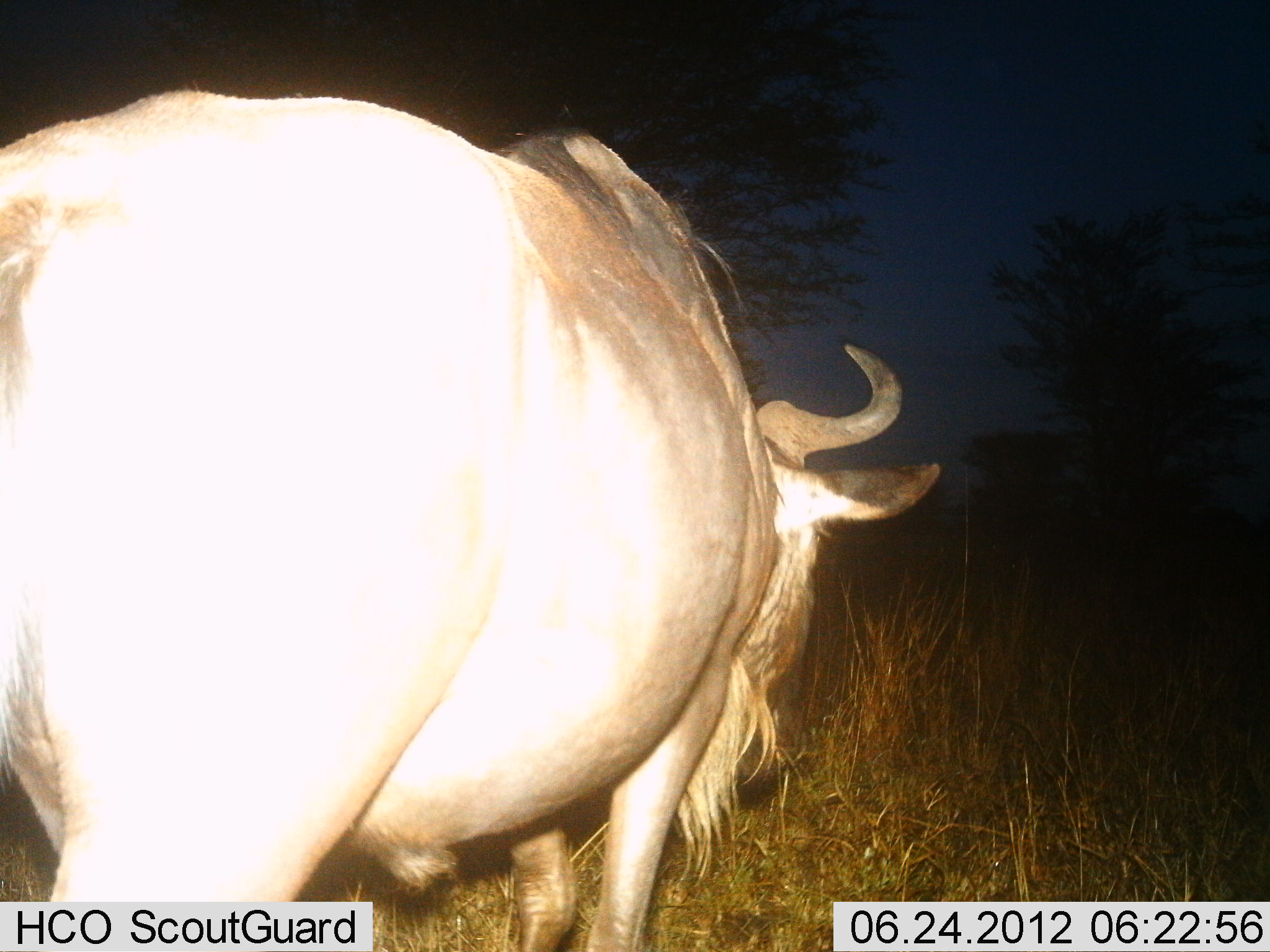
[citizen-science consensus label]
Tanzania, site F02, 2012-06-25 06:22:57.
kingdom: Animalia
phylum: Chordata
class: Mammalia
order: Artiodactyla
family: Bovidae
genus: Connochaetes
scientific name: Connochaetes taurinus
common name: blue wildebeest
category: wildebeest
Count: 1.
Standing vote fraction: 60%.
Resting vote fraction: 0%.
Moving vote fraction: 40%.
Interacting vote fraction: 0%.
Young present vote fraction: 0%.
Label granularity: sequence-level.